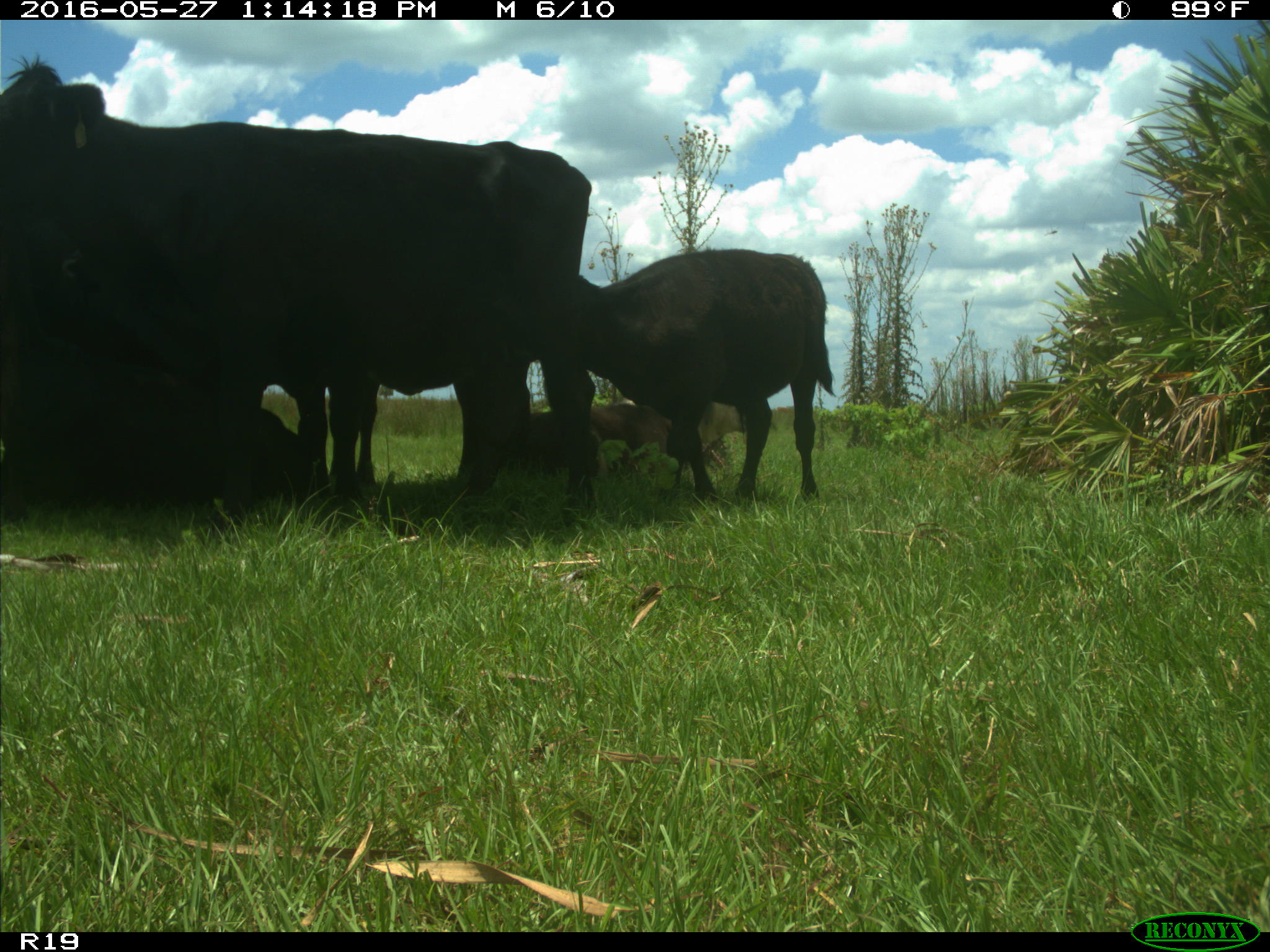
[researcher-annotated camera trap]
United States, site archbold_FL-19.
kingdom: Animalia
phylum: Chordata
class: Mammalia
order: Artiodactyla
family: Bovidae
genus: Bos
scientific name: Bos taurus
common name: domestic cow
Bos taurus (domestic cow).